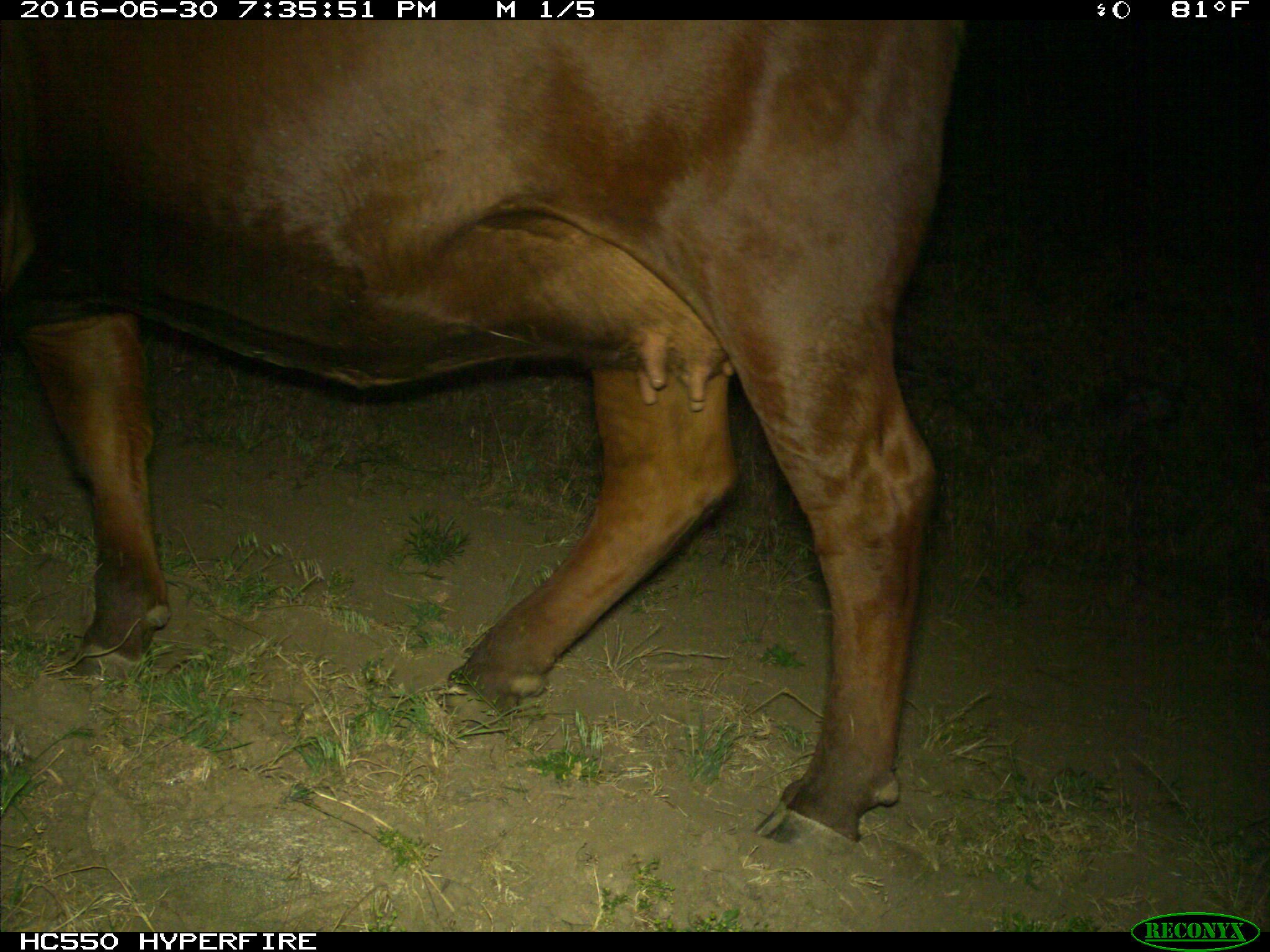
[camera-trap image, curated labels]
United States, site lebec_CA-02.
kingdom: Animalia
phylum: Chordata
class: Mammalia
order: Artiodactyla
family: Bovidae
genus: Bos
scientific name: Bos taurus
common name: domestic cow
Bos taurus (domestic cow).